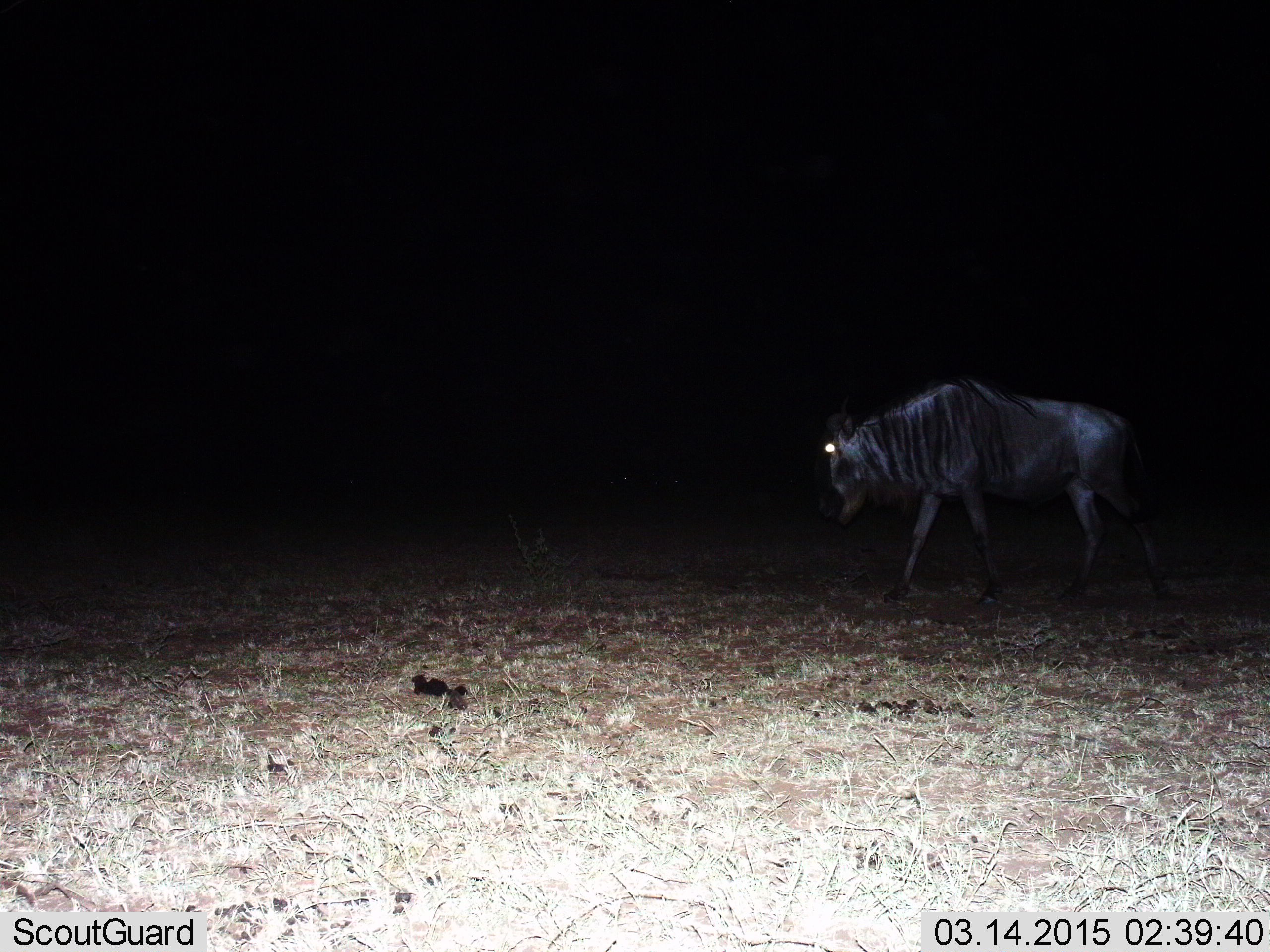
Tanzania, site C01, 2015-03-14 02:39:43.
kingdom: Animalia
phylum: Chordata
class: Mammalia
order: Artiodactyla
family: Bovidae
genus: Connochaetes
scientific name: Connochaetes taurinus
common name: blue wildebeest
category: wildebeest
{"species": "wildebeest (blue wildebeest) (Connochaetes taurinus)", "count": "1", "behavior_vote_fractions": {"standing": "20%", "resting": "0%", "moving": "80%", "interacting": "0%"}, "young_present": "0%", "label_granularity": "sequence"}